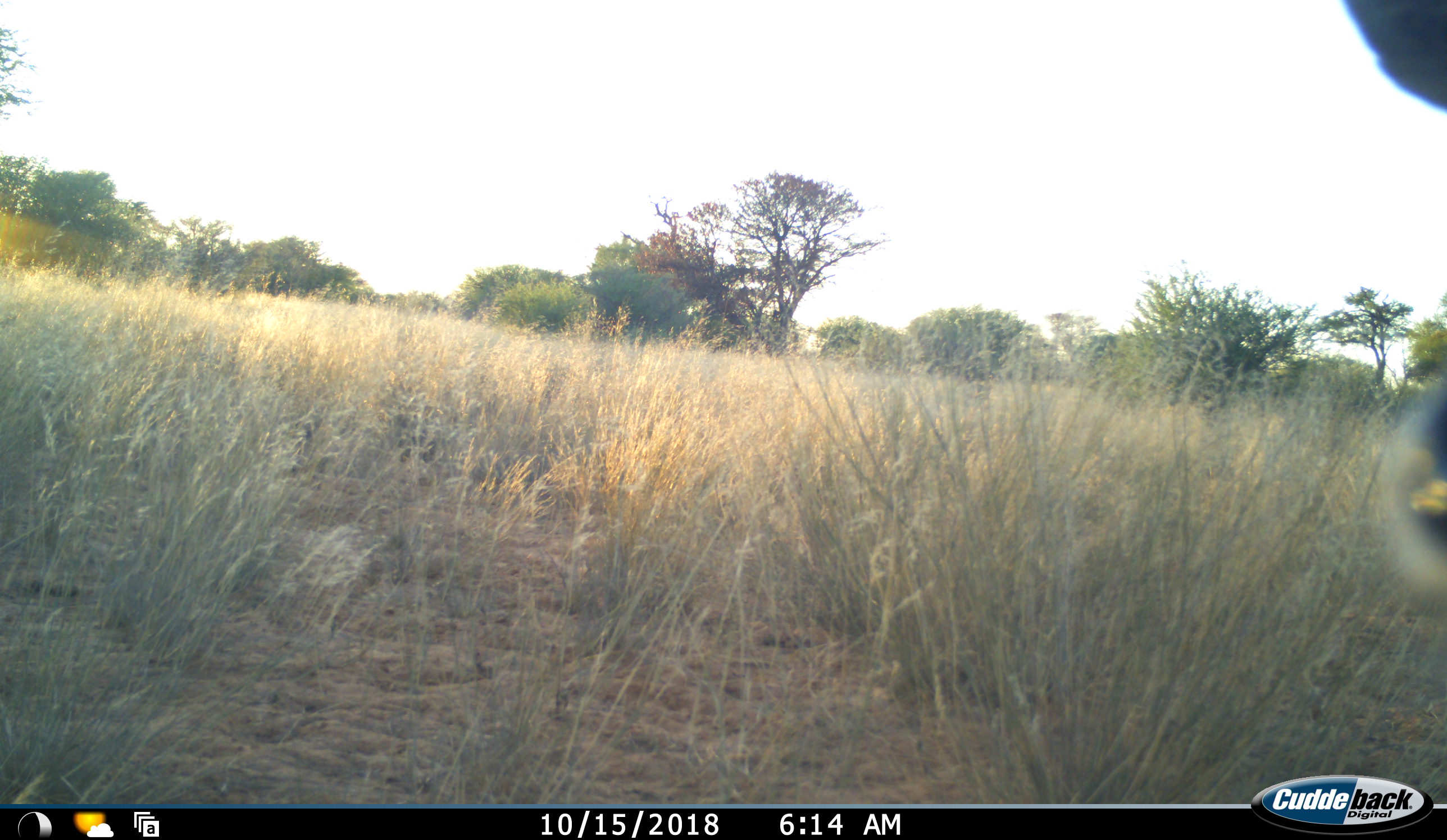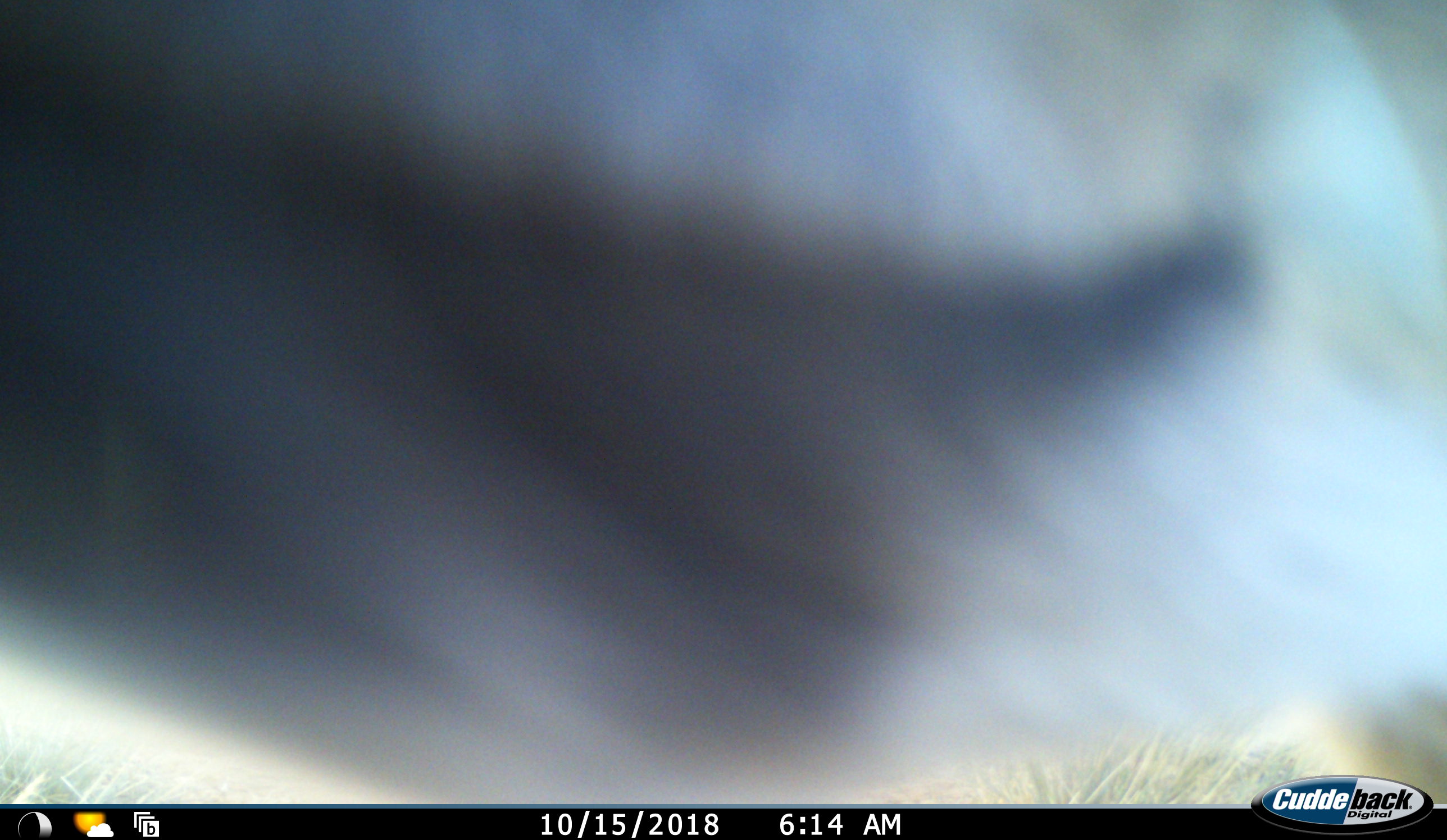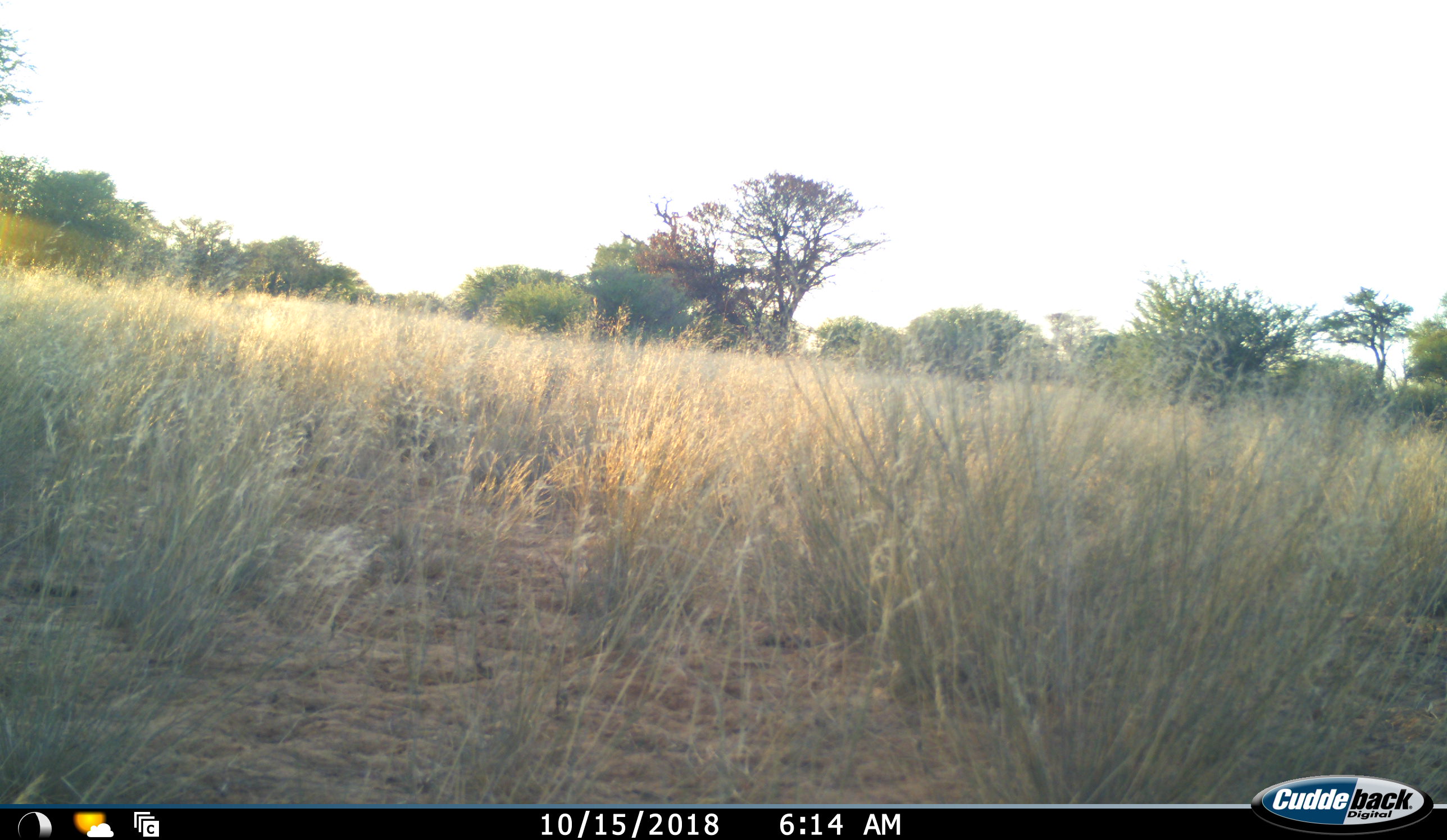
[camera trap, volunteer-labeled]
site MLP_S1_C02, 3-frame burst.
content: unidentified animal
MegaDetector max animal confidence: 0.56